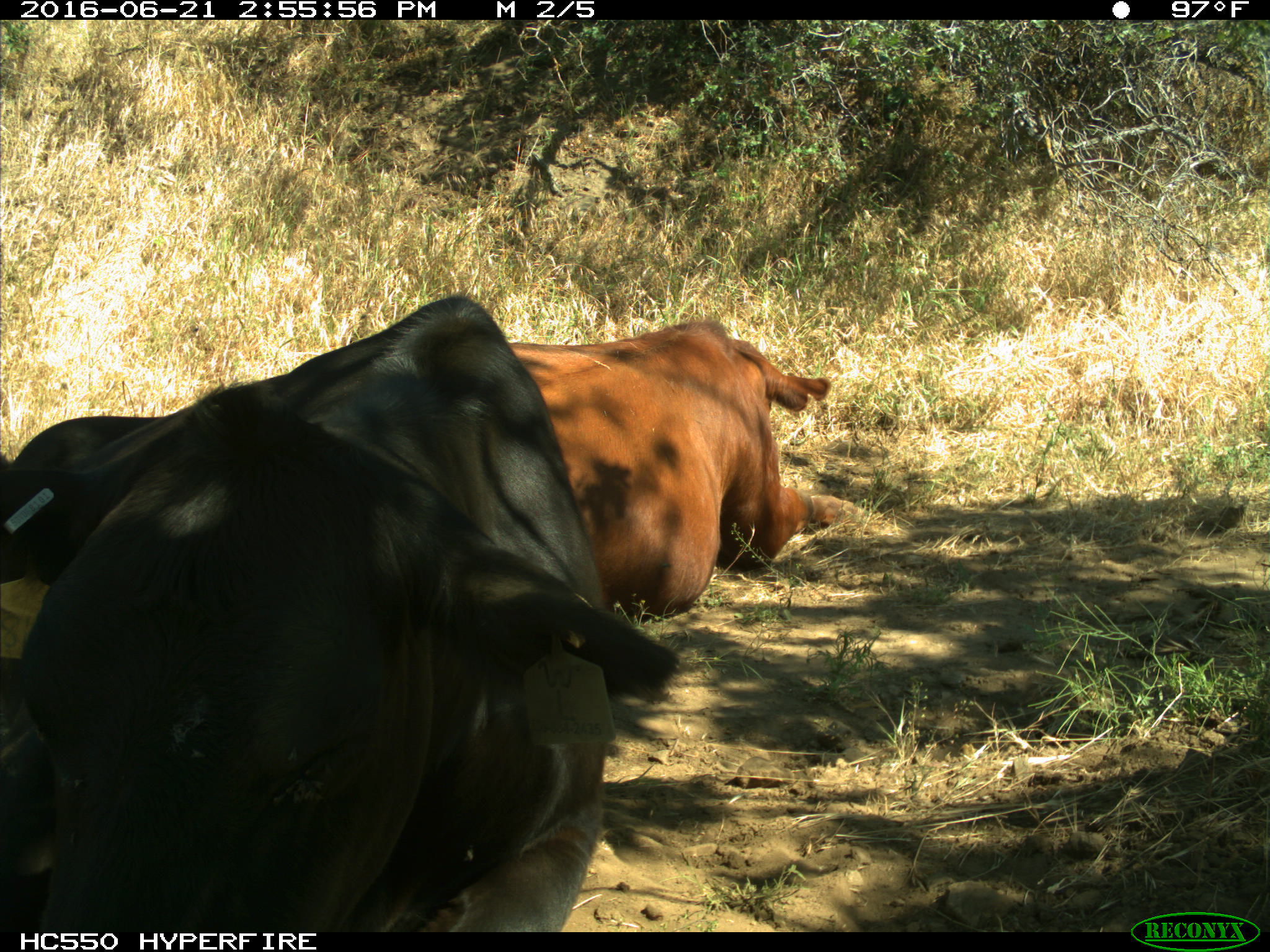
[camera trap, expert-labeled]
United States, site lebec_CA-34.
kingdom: Animalia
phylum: Chordata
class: Mammalia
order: Artiodactyla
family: Bovidae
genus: Bos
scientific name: Bos taurus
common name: domestic cow